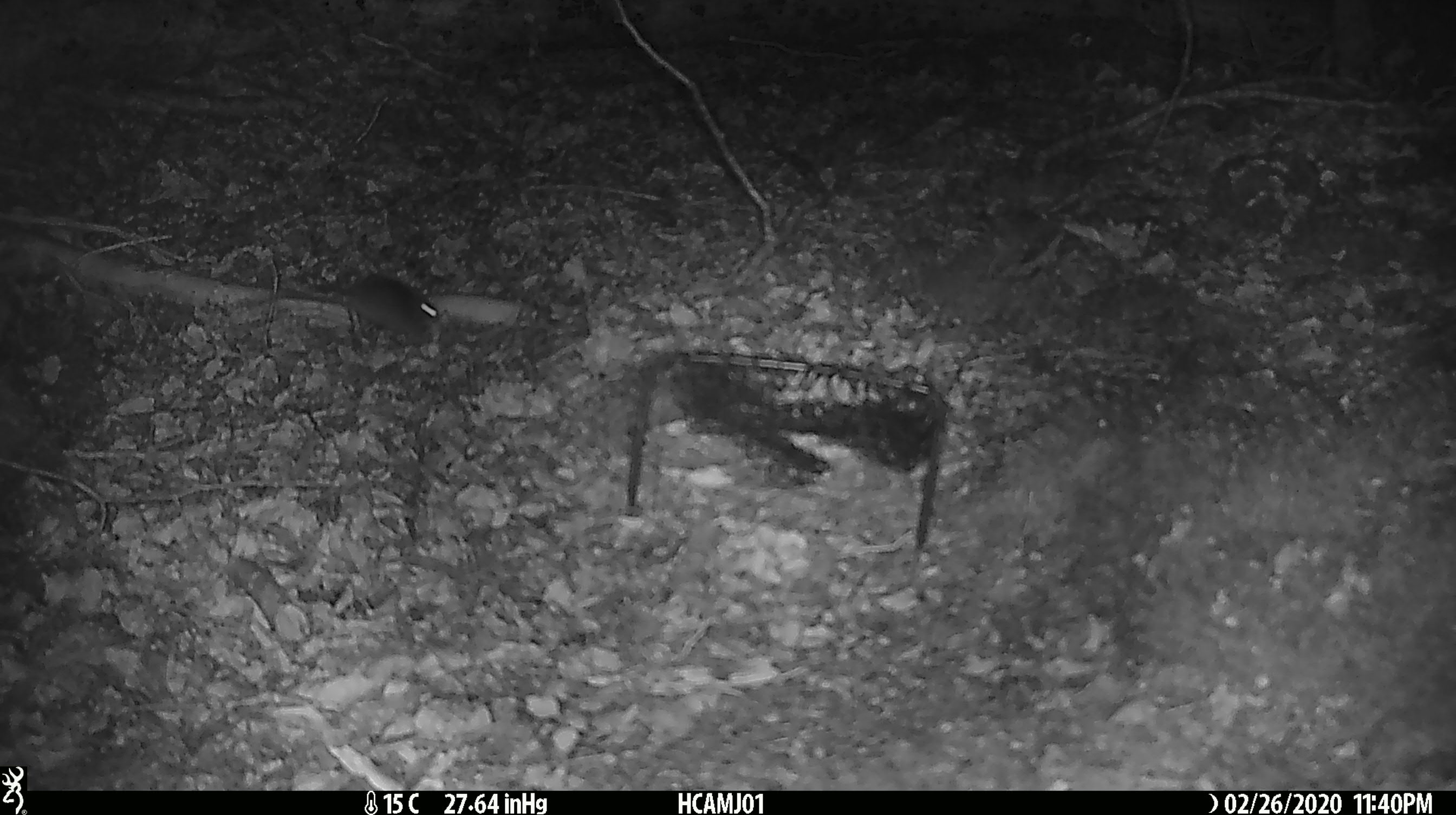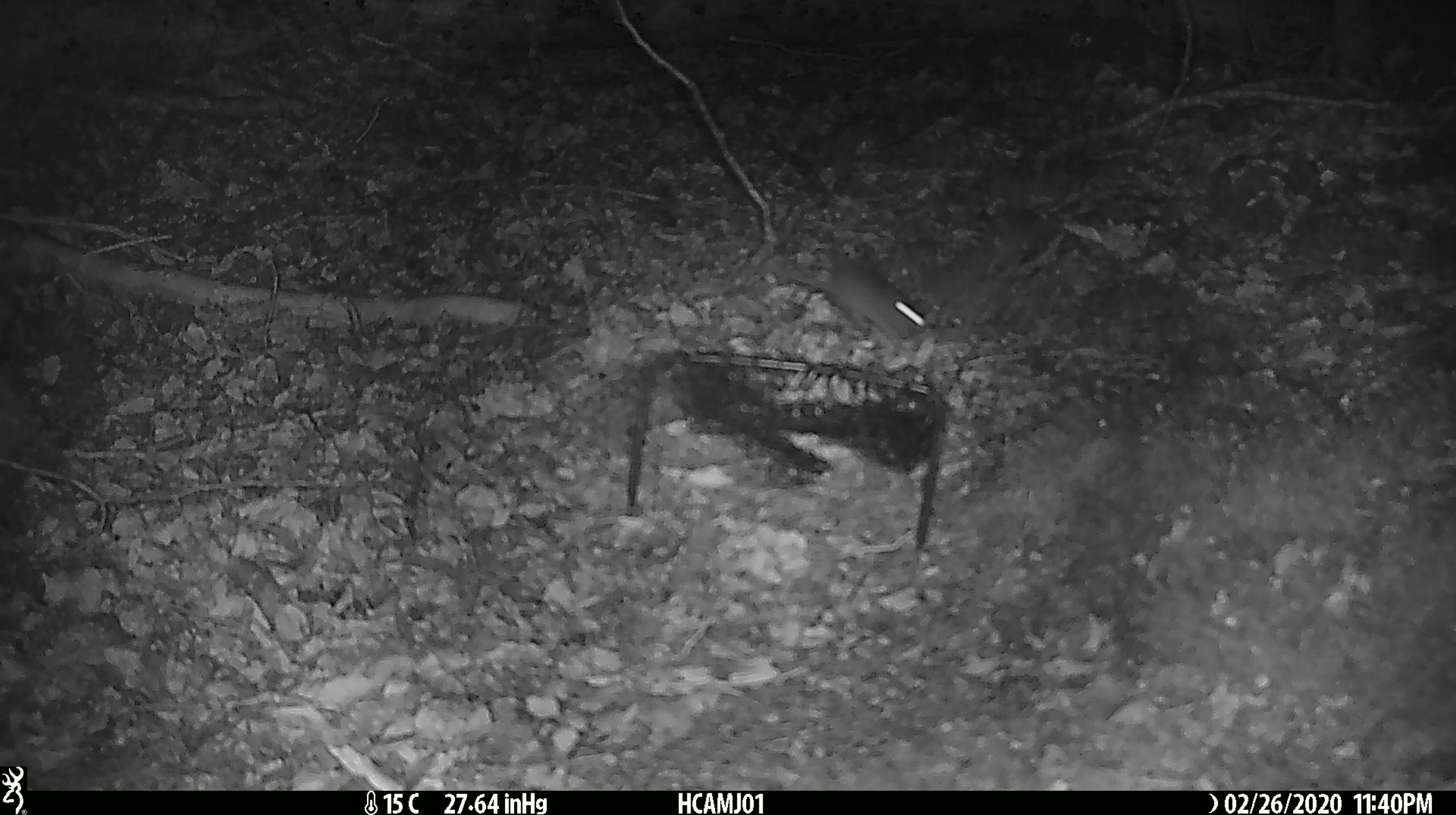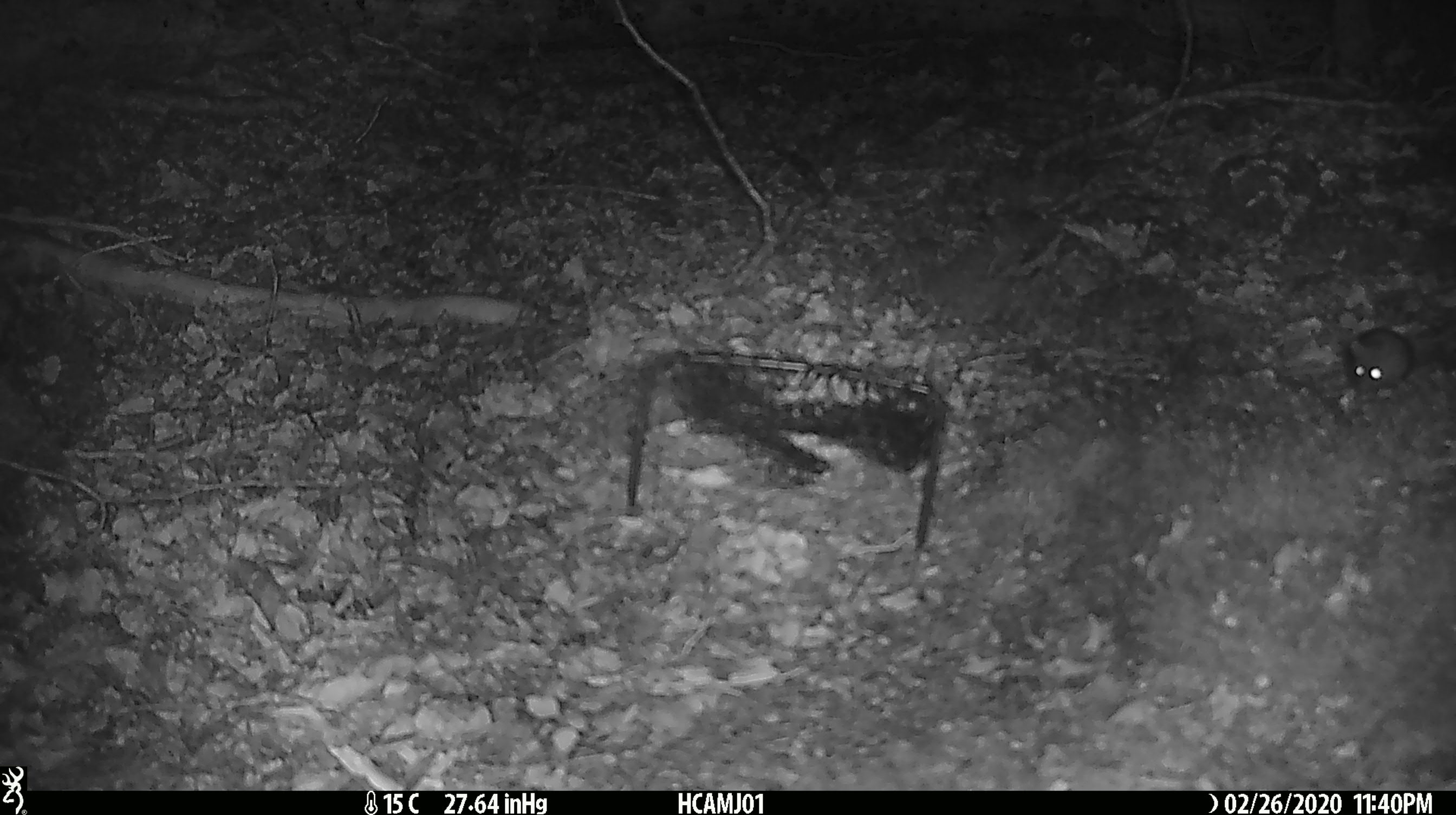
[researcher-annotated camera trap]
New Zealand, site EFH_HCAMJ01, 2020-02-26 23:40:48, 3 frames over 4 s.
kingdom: Animalia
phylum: Chordata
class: Mammalia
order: Rodentia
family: Muridae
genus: Mus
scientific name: Mus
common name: mouse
Mouse (Mus).